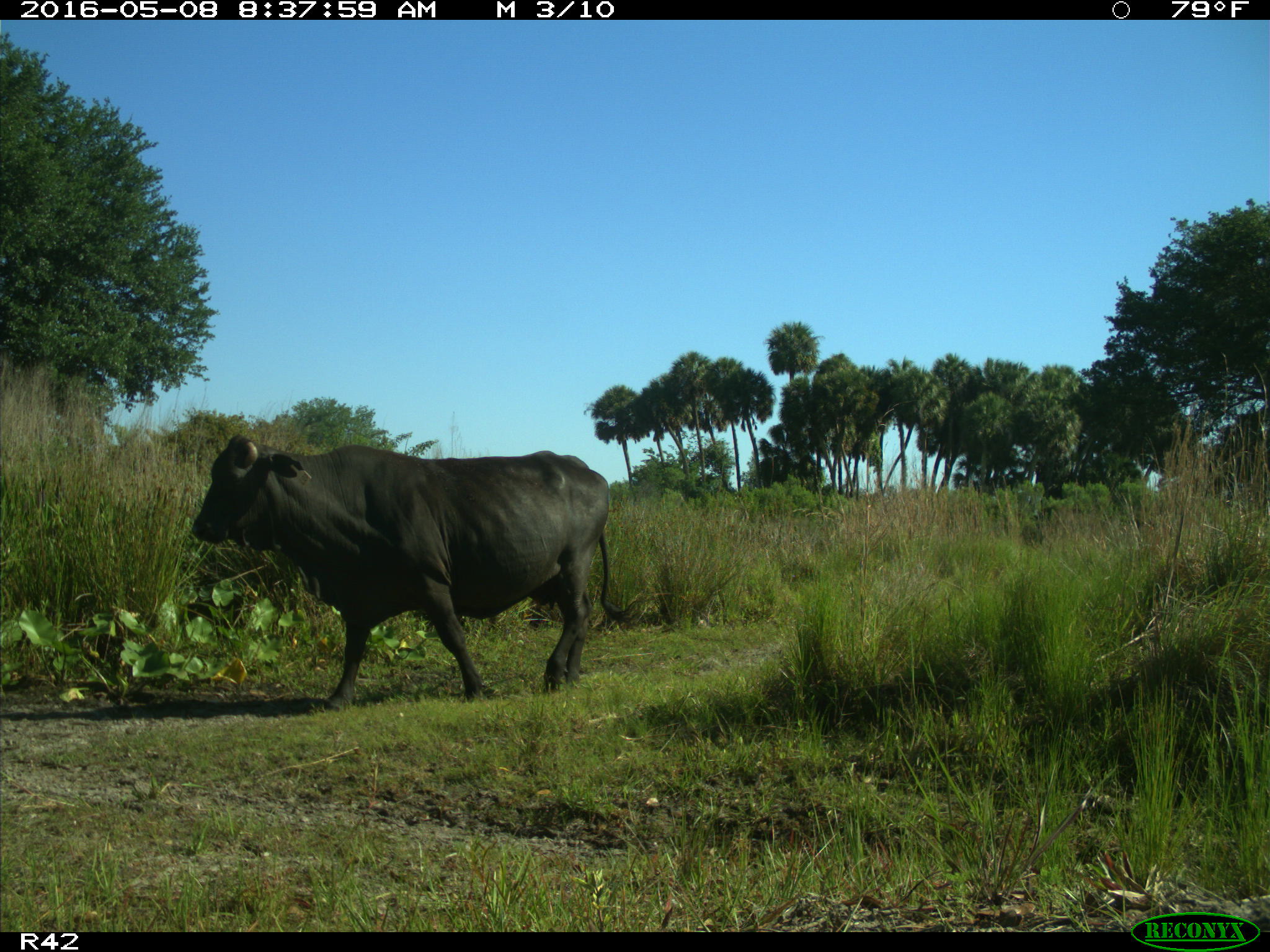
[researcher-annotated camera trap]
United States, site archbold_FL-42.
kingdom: Animalia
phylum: Chordata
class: Mammalia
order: Artiodactyla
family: Bovidae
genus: Bos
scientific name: Bos taurus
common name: domestic cow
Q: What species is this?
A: Bos taurus (domestic cow).